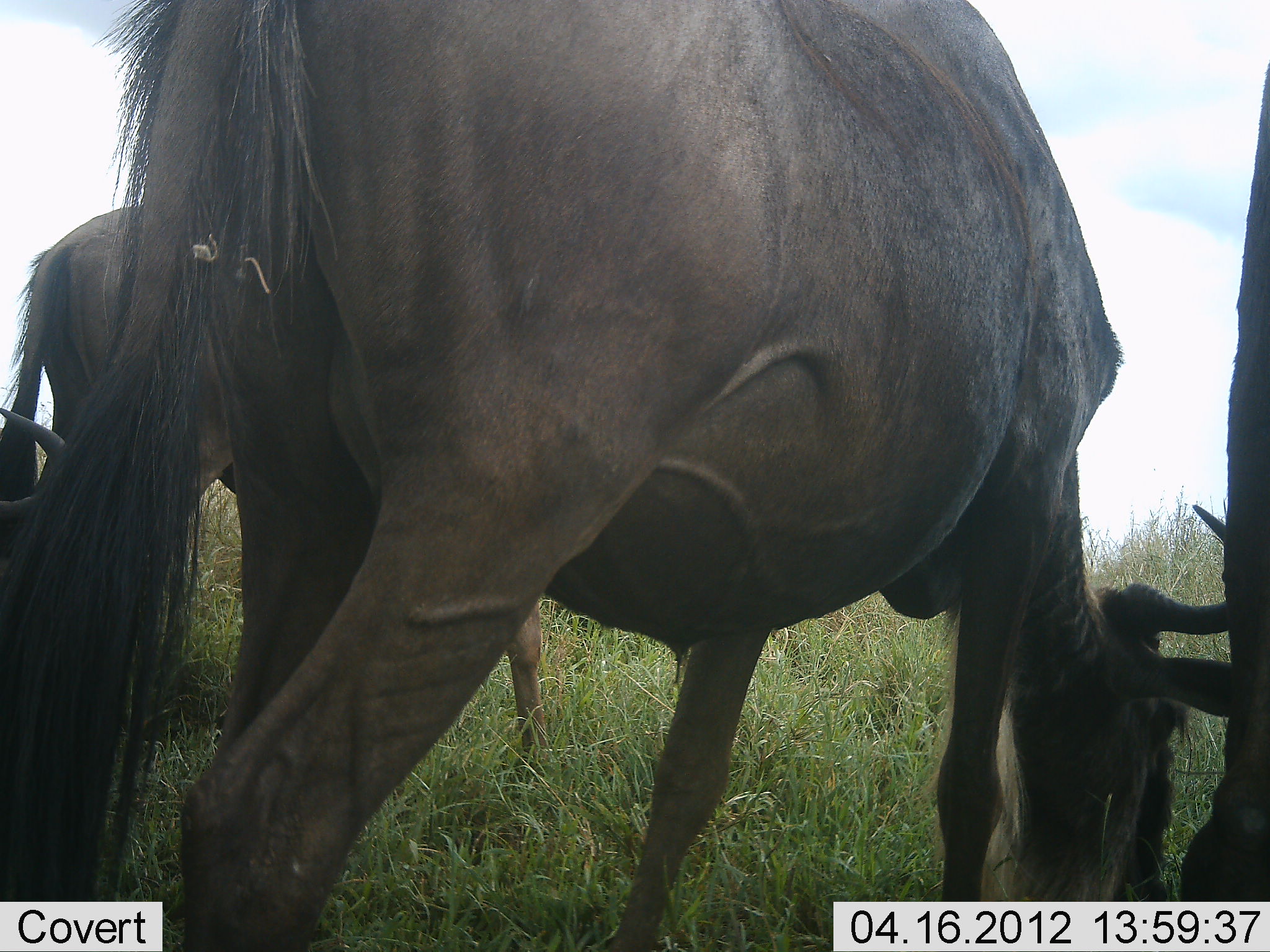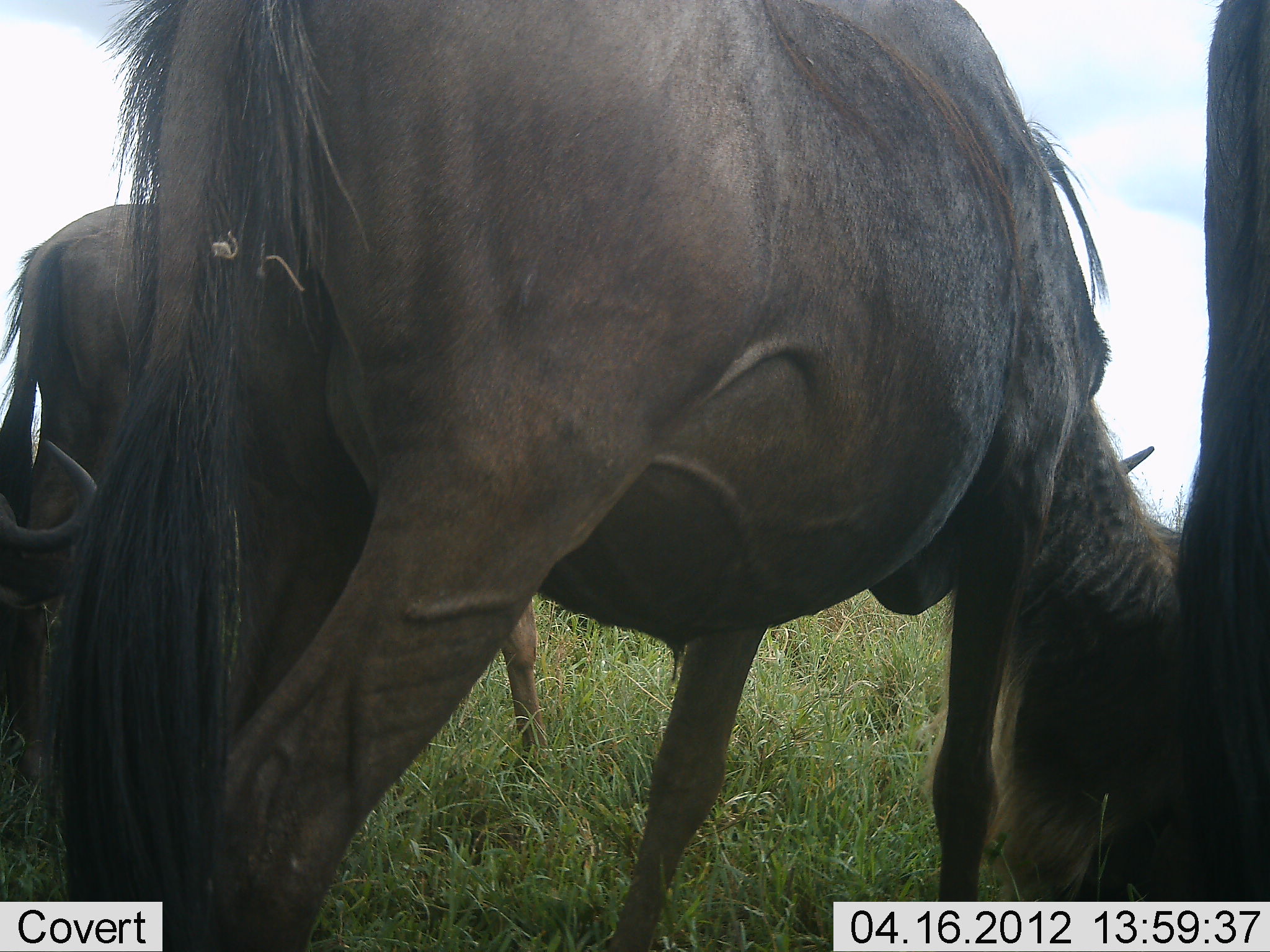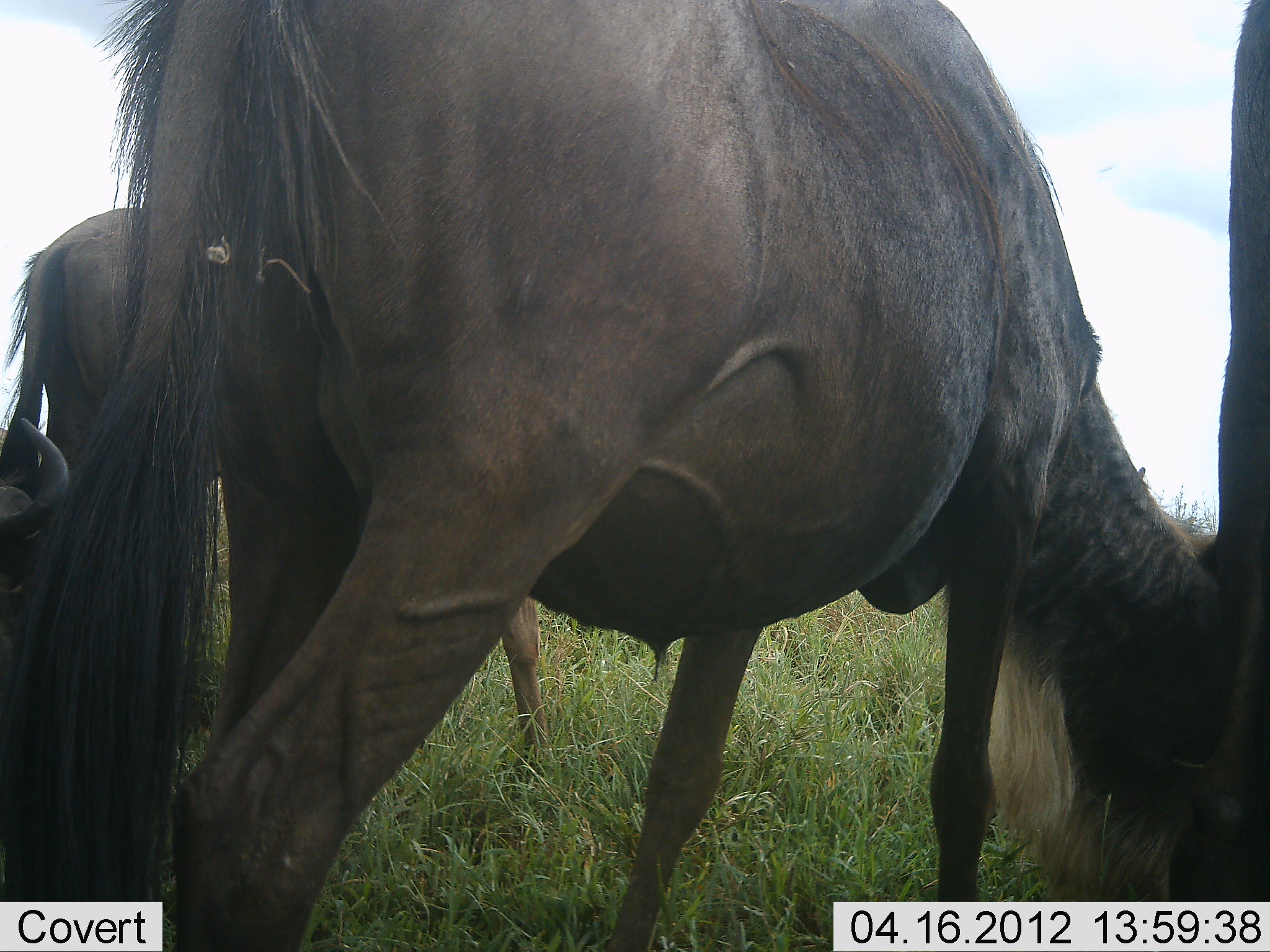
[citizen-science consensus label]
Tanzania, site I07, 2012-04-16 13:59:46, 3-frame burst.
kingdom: Animalia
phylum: Chordata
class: Mammalia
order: Artiodactyla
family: Bovidae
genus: Connochaetes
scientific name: Connochaetes taurinus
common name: blue wildebeest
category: wildebeest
Wildebeest (blue wildebeest) (Connochaetes taurinus), count 3. Behavior (volunteer vote fractions): standing 44%, resting 0%, moving 4%, interacting 4%. Young present (vote fraction): 4%. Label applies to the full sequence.